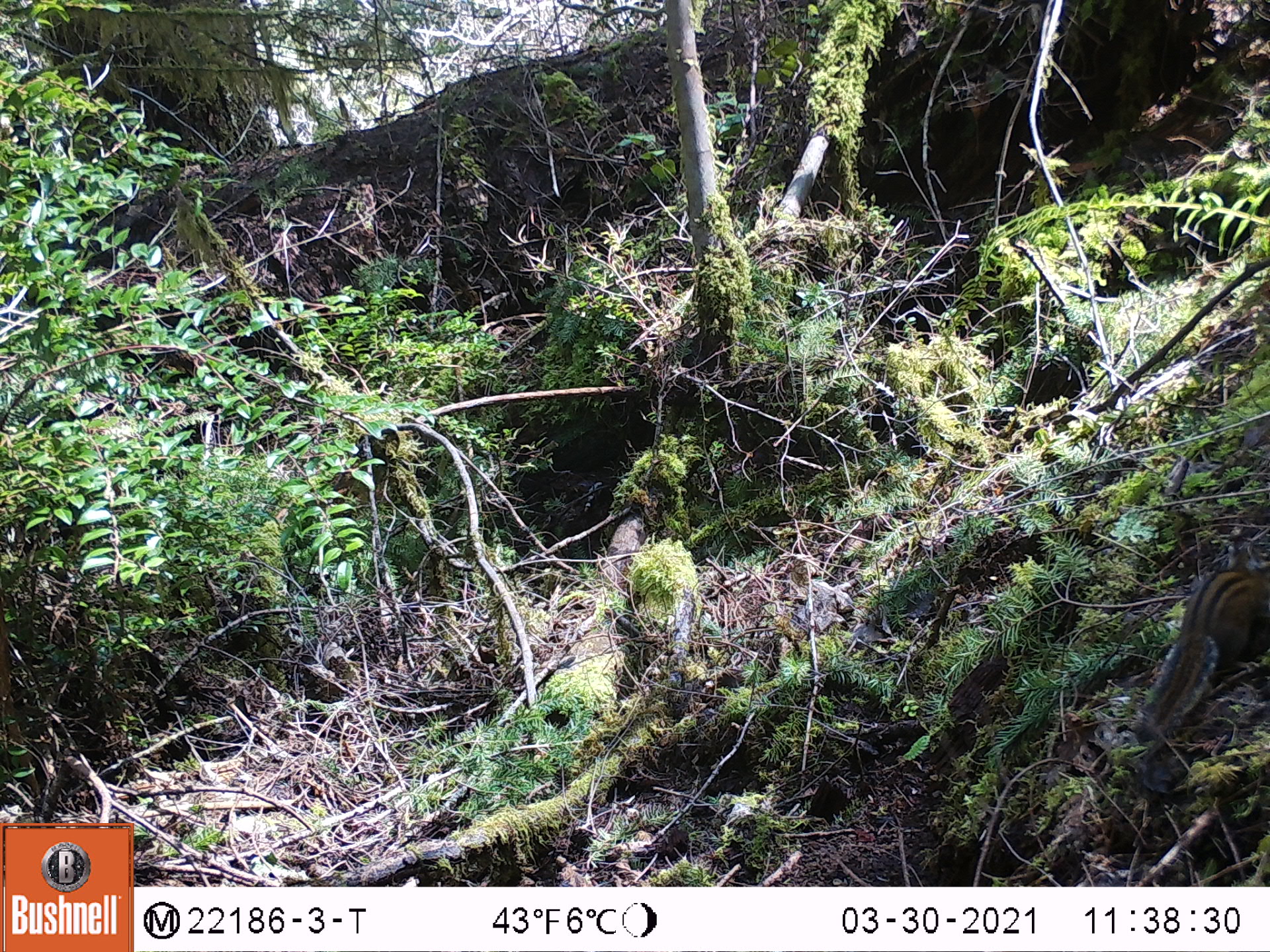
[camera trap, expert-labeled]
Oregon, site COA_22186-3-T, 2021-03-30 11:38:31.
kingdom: Animalia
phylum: Chordata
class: Mammalia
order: Rodentia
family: Sciuridae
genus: Neotamias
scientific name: Neotamias townsendii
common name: townsend's chipmunk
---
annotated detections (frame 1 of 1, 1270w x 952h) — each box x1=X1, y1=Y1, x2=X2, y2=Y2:
townsend's chipmunk: x1=1135, y1=563, x2=1269, y2=737